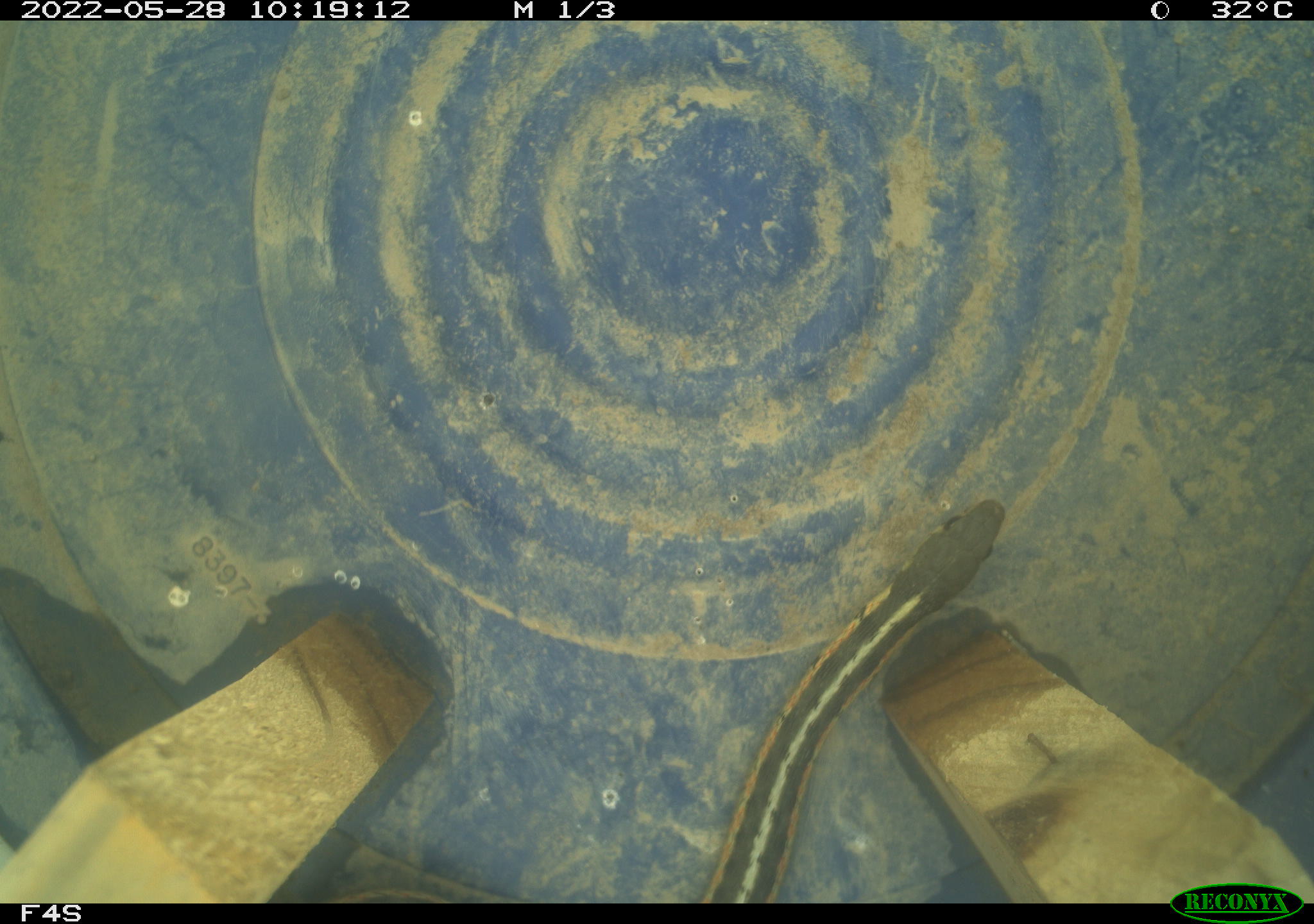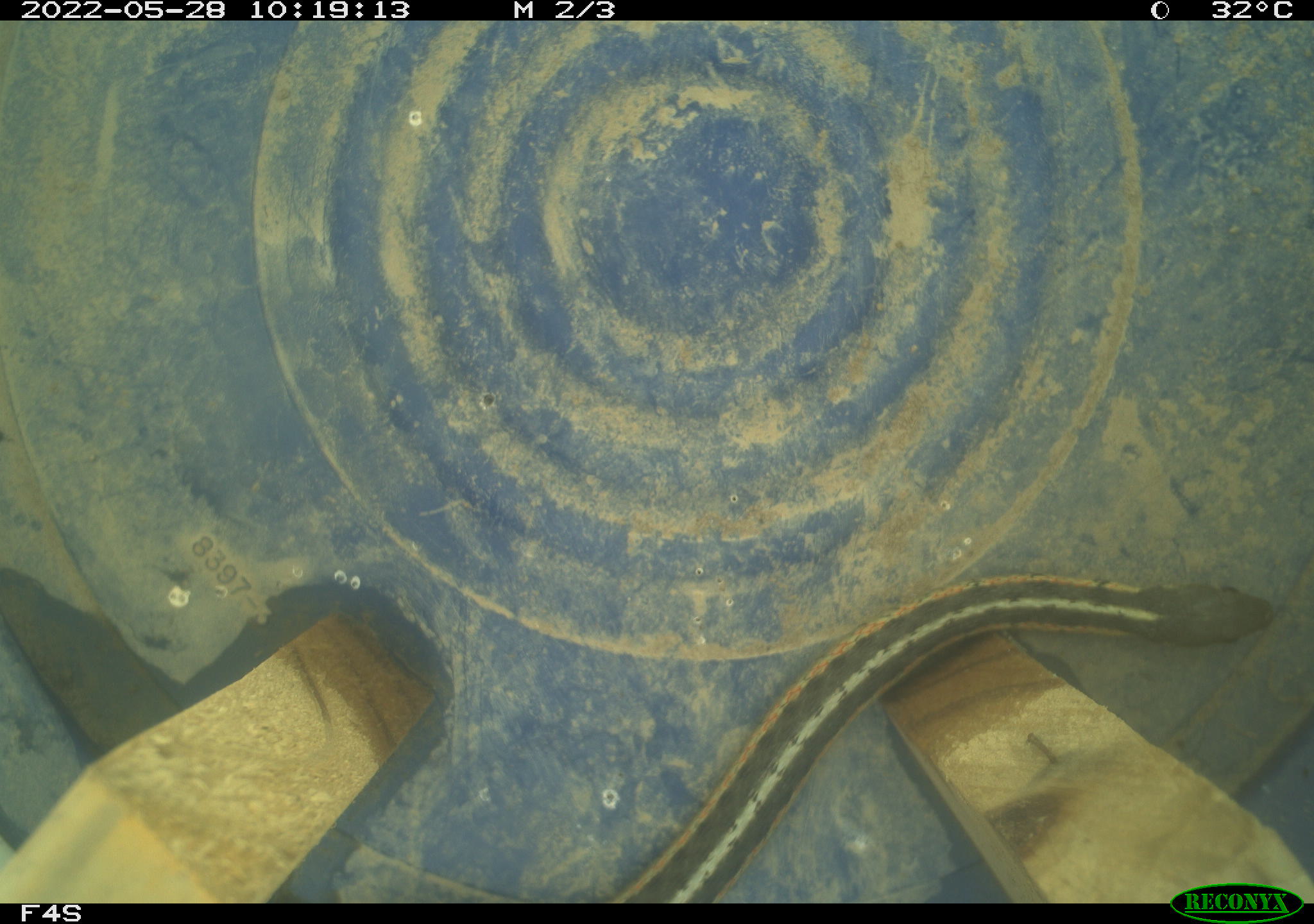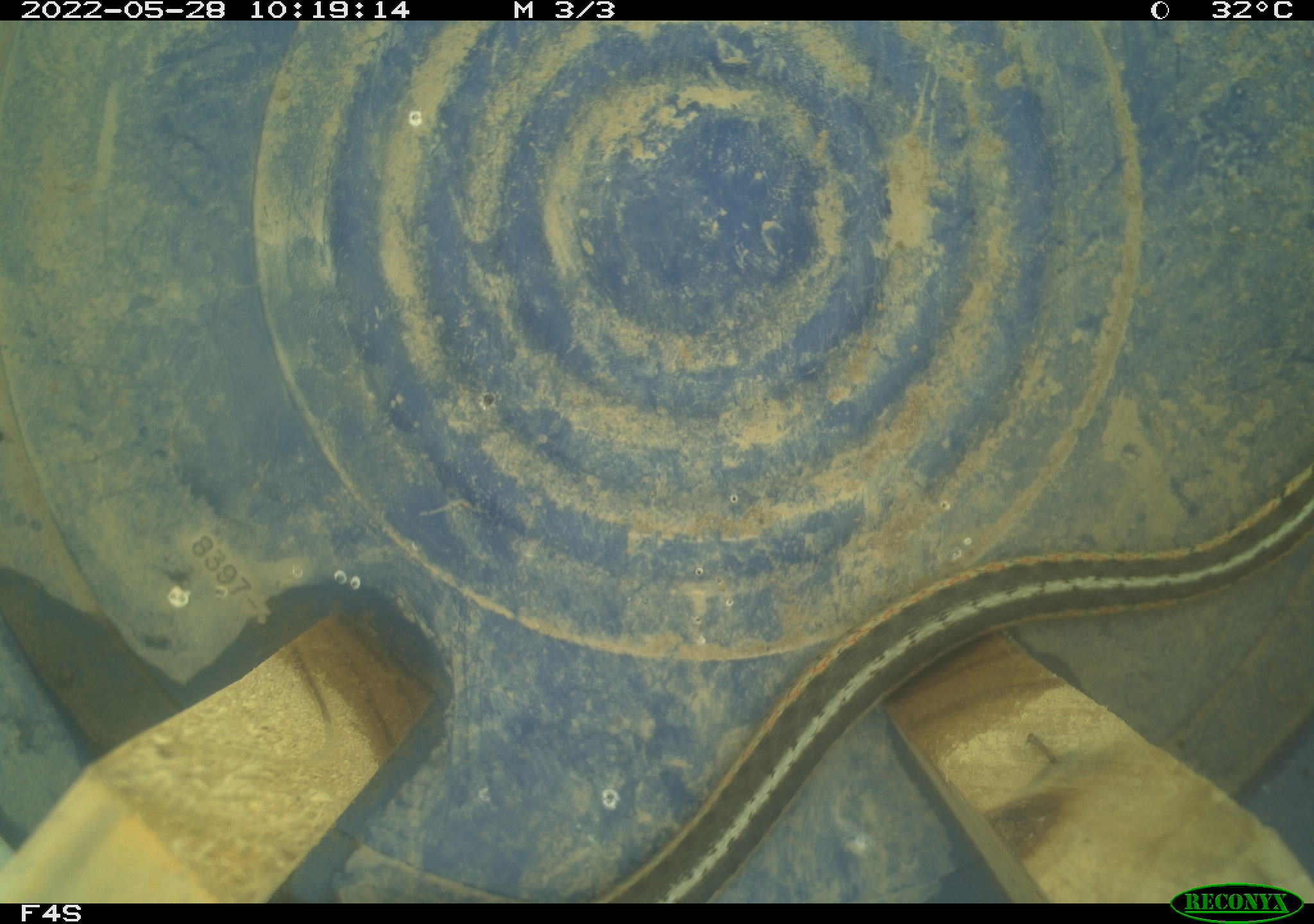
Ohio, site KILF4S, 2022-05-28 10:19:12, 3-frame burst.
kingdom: Animalia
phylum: Chordata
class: Reptilia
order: Squamata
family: Colubridae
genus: Thamnophis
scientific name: Thamnophis sirtalis sirtalis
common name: eastern gartersnake